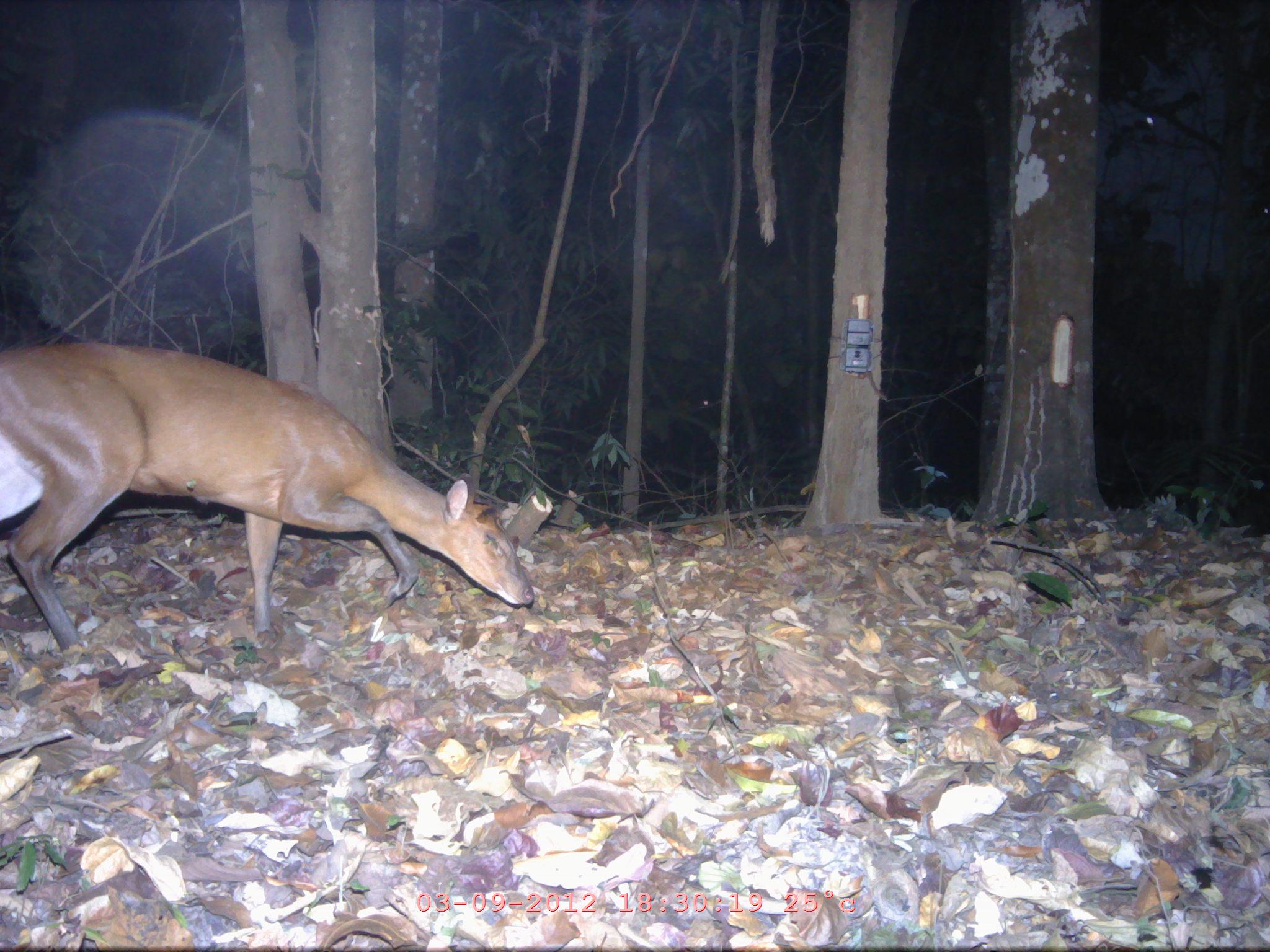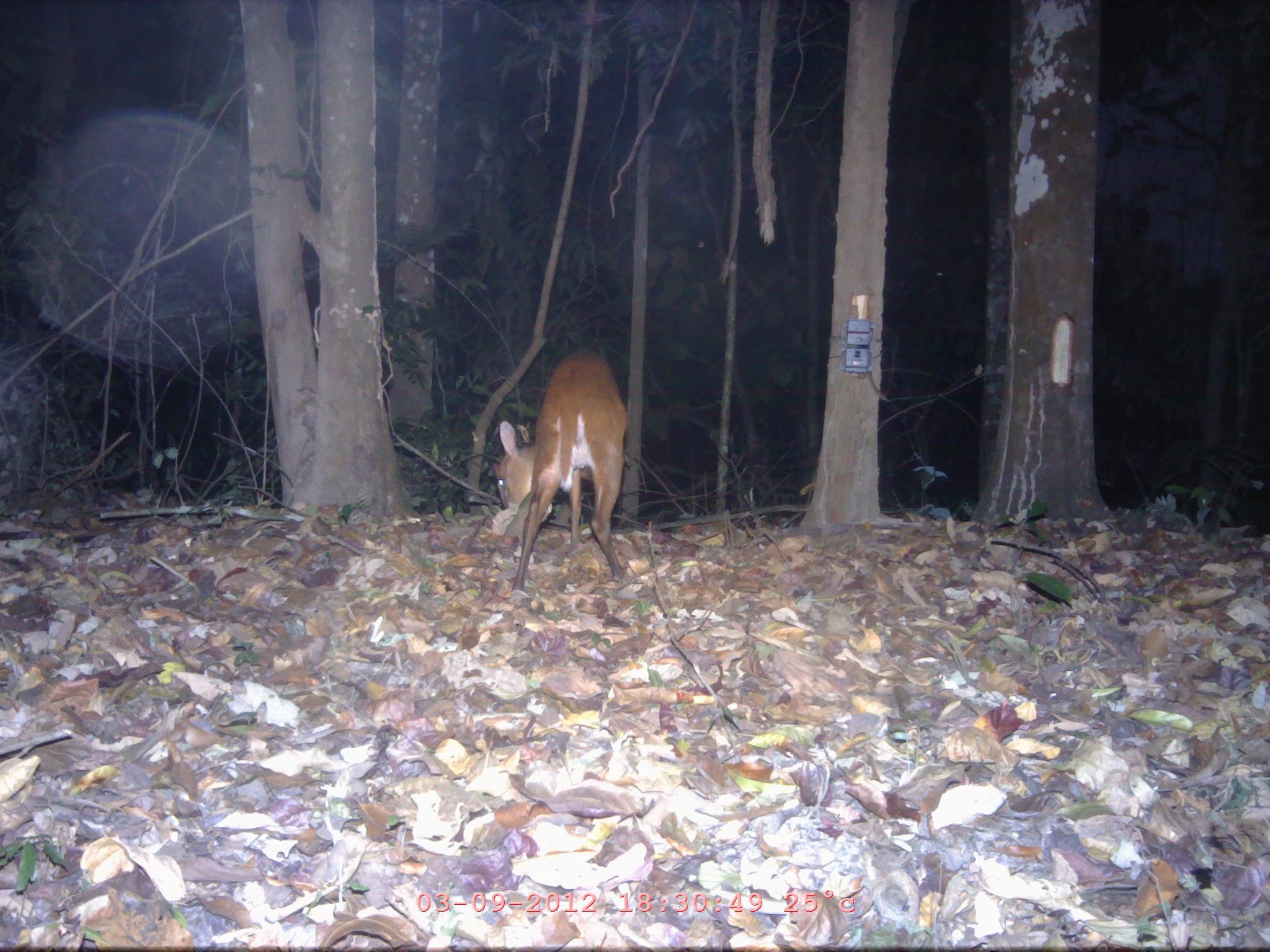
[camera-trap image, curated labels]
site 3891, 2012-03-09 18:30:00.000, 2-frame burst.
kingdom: Animalia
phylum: Chordata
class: Mammalia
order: Artiodactyla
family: Cervidae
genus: Muntiacus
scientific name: Muntiacus muntjak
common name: southern red muntjac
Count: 1.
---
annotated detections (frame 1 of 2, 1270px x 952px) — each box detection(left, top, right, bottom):
muntiacus muntjak: detection(0, 338, 534, 654)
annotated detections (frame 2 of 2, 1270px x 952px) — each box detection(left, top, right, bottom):
muntiacus muntjak: detection(491, 348, 628, 593)